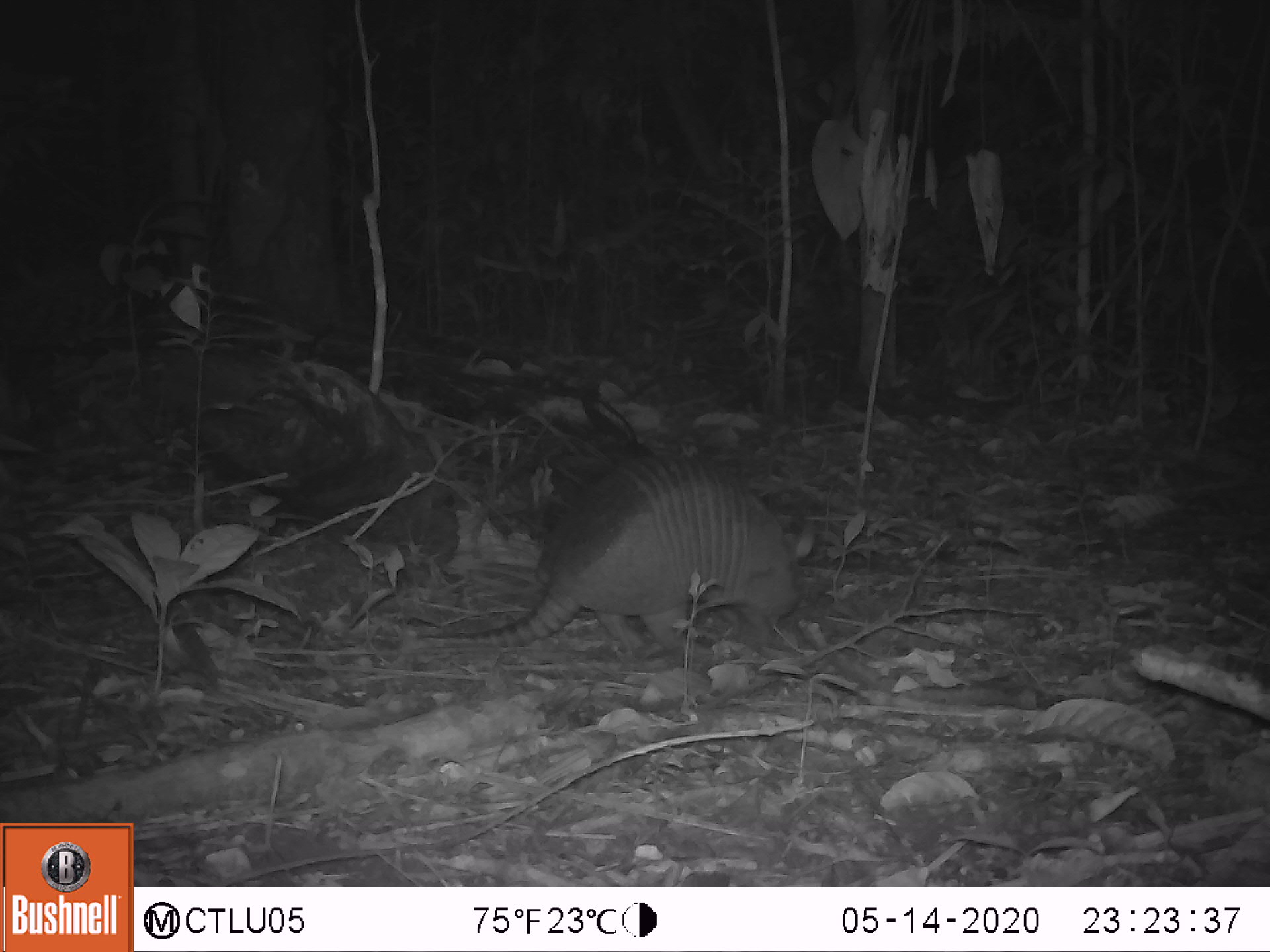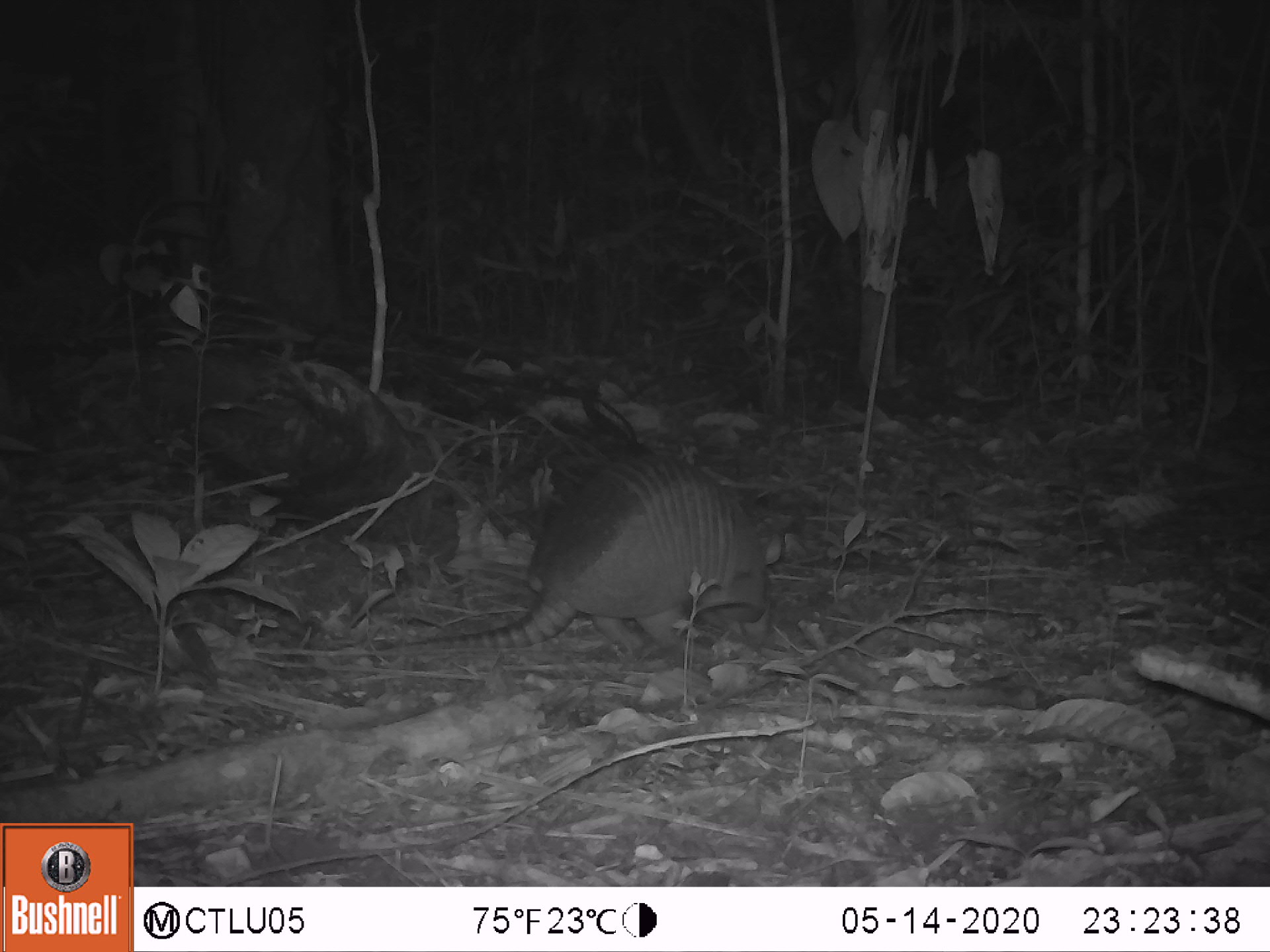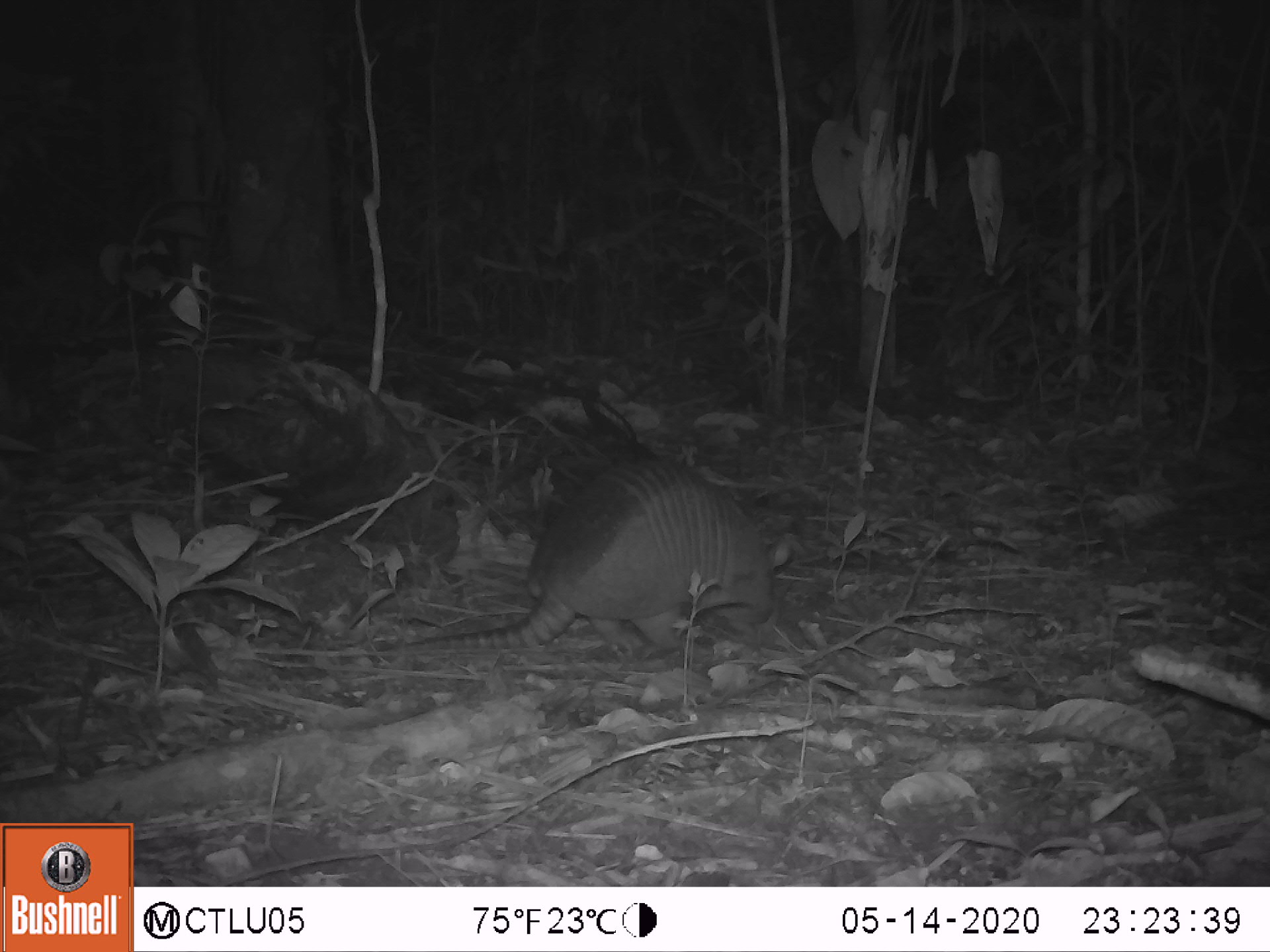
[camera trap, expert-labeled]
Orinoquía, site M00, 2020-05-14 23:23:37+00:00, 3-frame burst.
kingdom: Animalia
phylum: Chordata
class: Mammalia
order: Cingulata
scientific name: Cingulata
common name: armadillo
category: unknown armadillo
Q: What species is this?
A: Unknown armadillo (armadillo) (Cingulata).